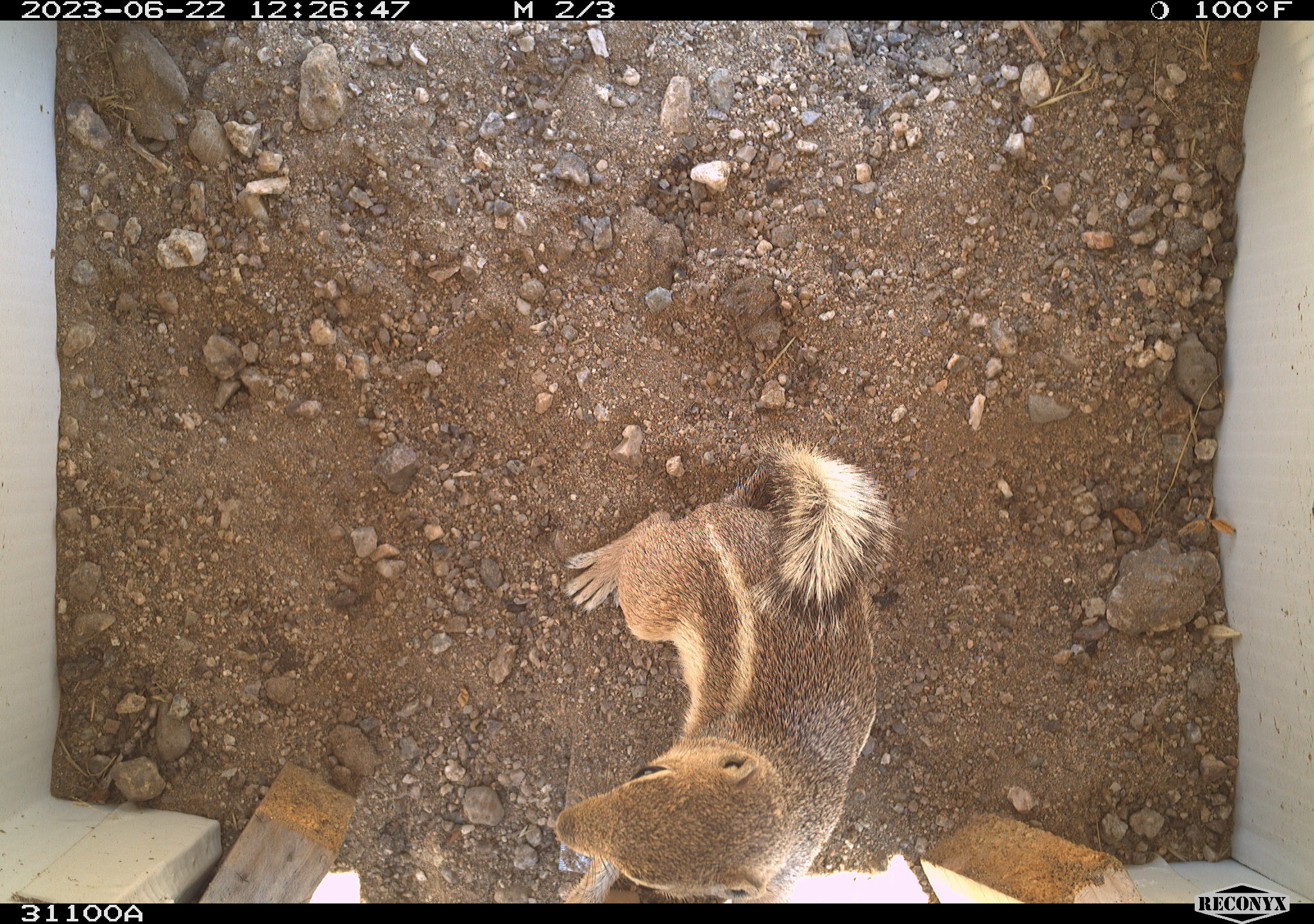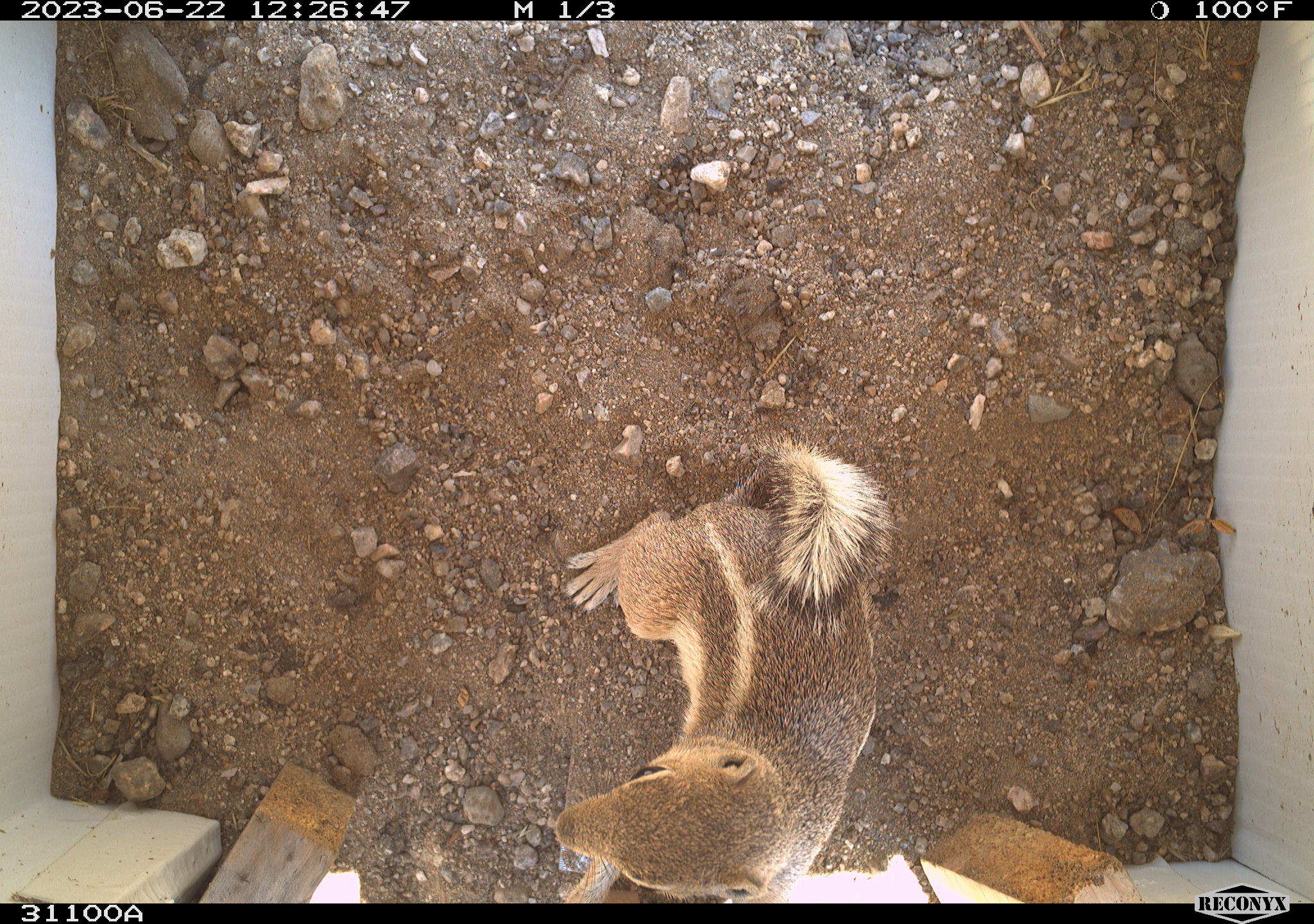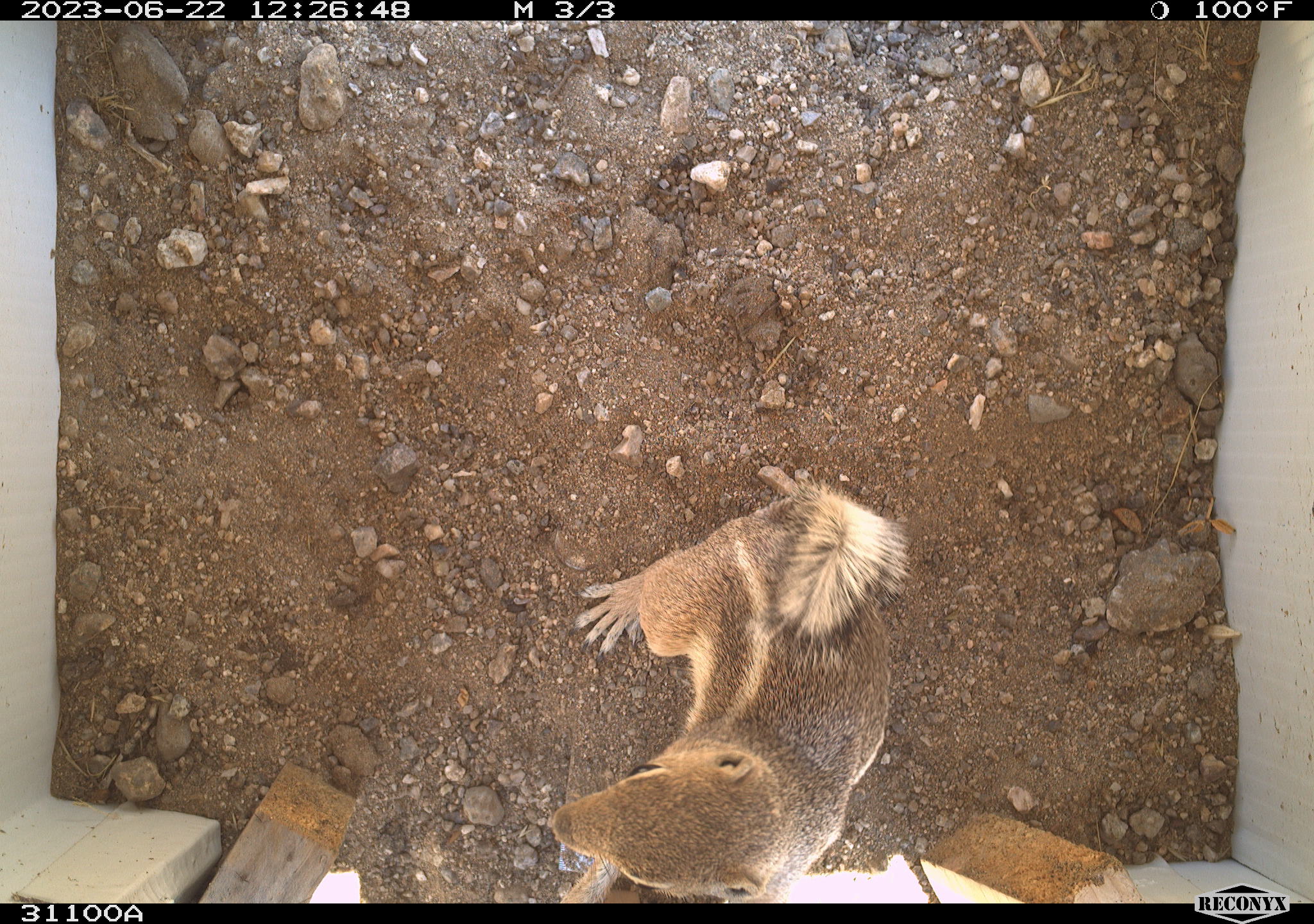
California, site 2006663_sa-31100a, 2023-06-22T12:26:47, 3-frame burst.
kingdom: Animalia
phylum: Chordata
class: Mammalia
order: Rodentia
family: Sciuridae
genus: Ammospermophilus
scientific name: Ammospermophilus leucurus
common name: white-tailed antelope squirrel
White-tailed antelope squirrel (Ammospermophilus leucurus).